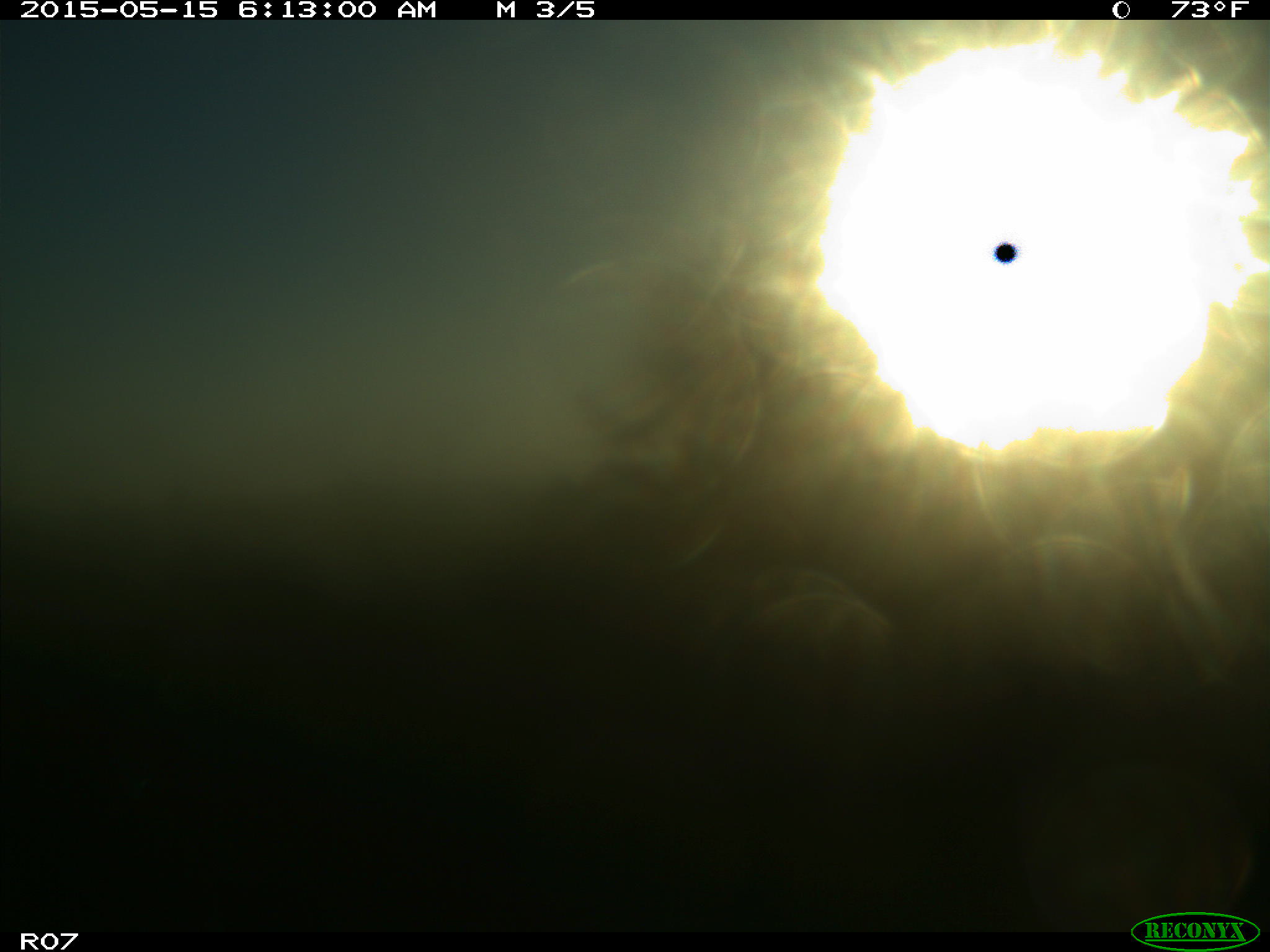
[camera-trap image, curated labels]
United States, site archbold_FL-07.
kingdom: Animalia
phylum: Chordata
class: Mammalia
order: Artiodactyla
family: Bovidae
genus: Bos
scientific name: Bos taurus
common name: domestic cow